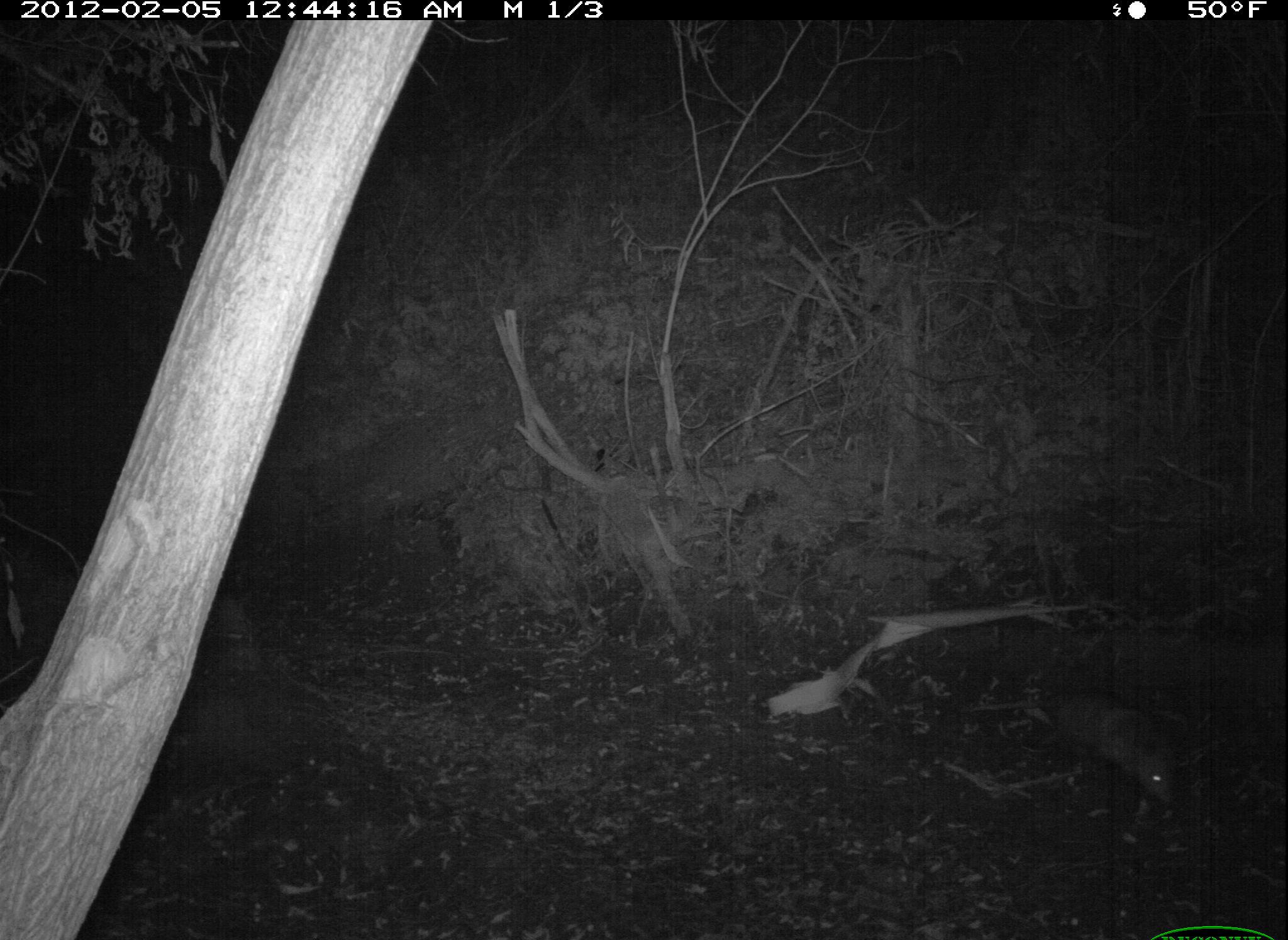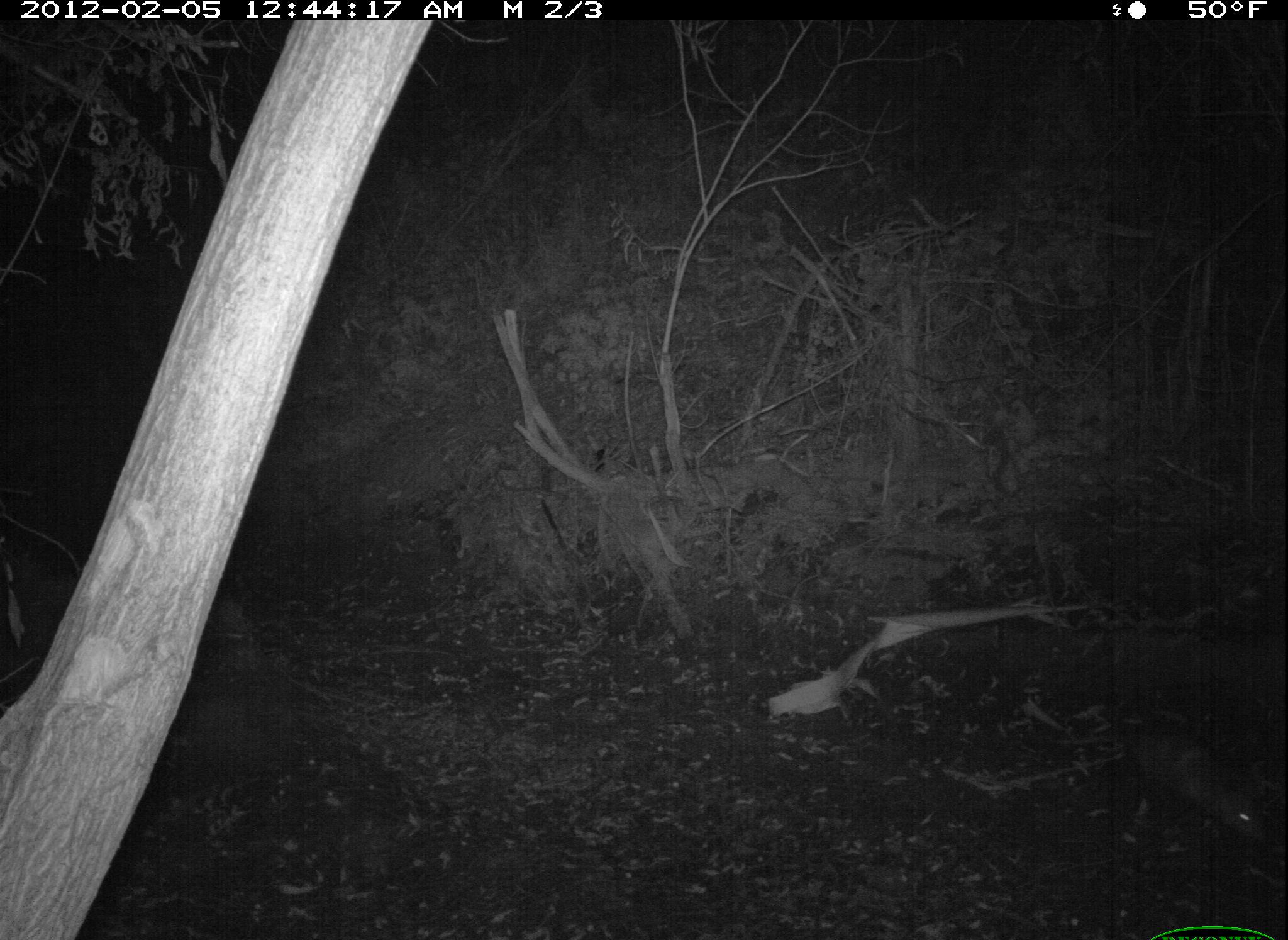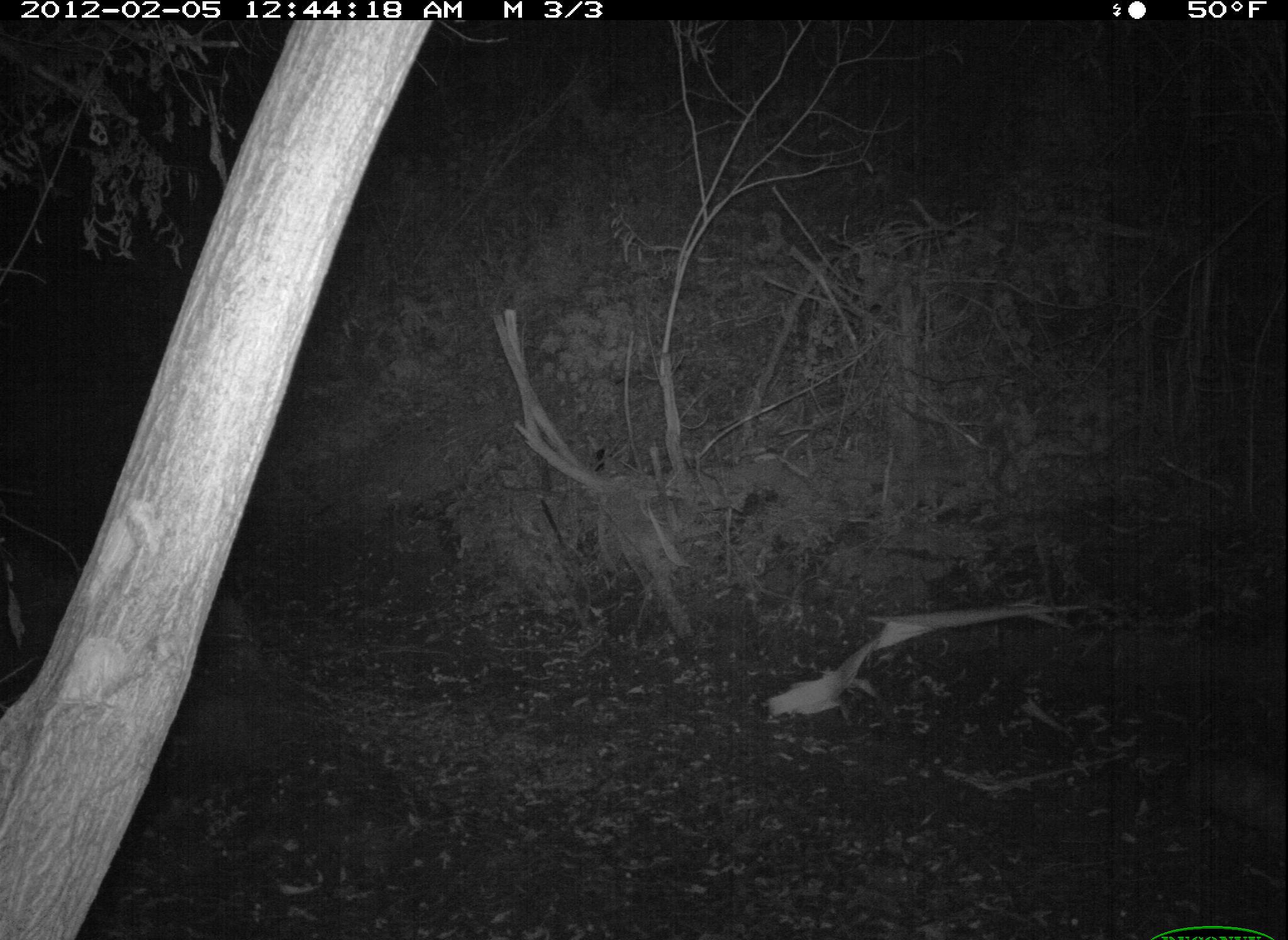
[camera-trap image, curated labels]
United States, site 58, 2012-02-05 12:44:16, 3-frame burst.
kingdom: Animalia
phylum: Chordata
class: Mammalia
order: Didelphimorphia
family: Didelphidae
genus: Didelphis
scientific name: Didelphis virginiana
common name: virginia opossum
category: opossum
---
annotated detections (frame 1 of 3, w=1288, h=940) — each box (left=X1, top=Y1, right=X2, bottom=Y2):
opossum: (left=967, top=690, right=1174, bottom=809)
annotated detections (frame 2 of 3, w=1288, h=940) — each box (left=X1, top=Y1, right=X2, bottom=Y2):
opossum: (left=1041, top=730, right=1265, bottom=846)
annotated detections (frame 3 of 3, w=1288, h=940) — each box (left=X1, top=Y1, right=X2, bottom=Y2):
opossum: (left=1145, top=749, right=1288, bottom=851)